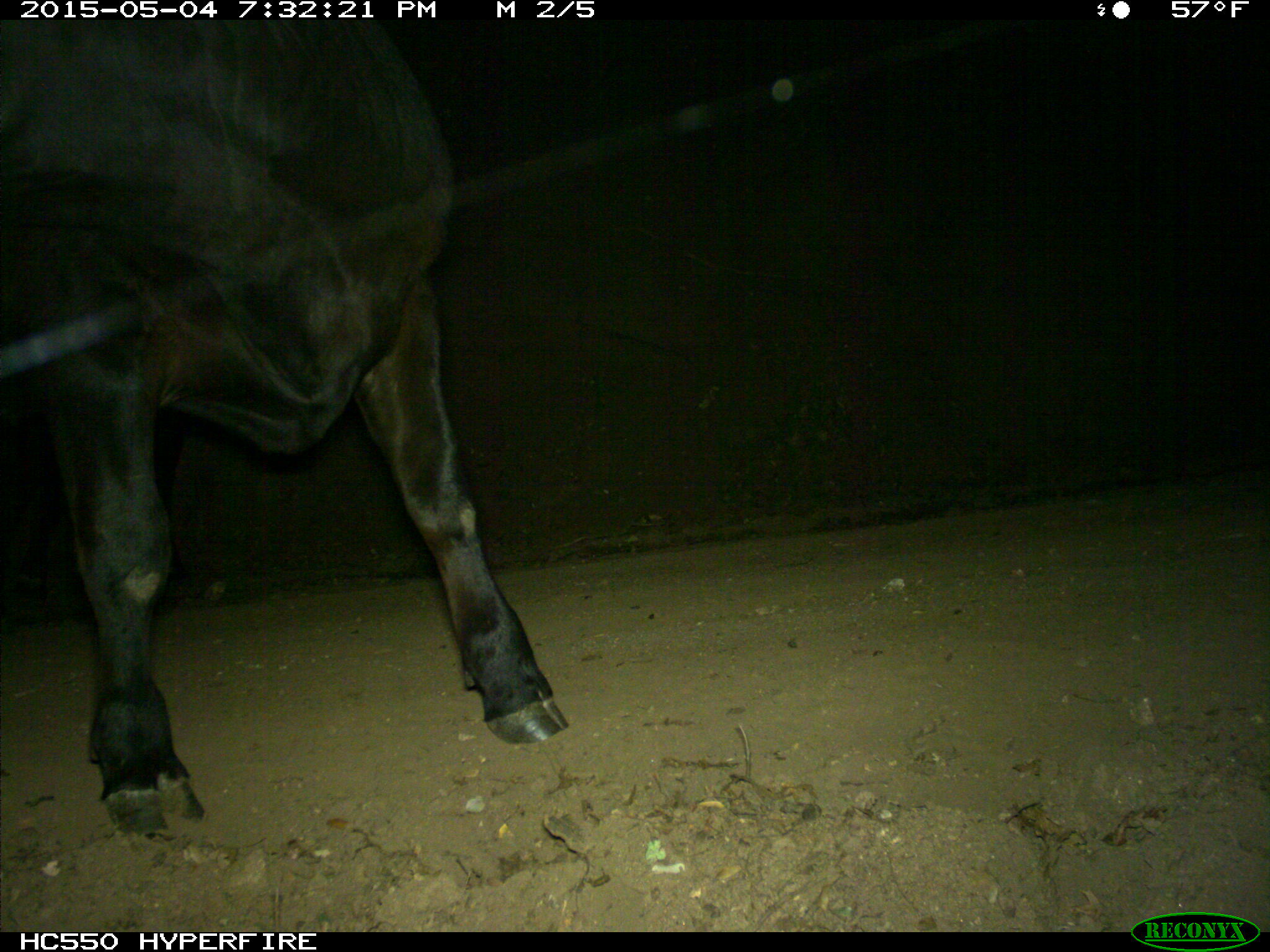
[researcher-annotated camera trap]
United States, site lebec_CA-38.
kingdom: Animalia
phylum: Chordata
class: Mammalia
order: Artiodactyla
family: Bovidae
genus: Bos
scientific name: Bos taurus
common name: domestic cow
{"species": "Bos taurus (domestic cow)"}